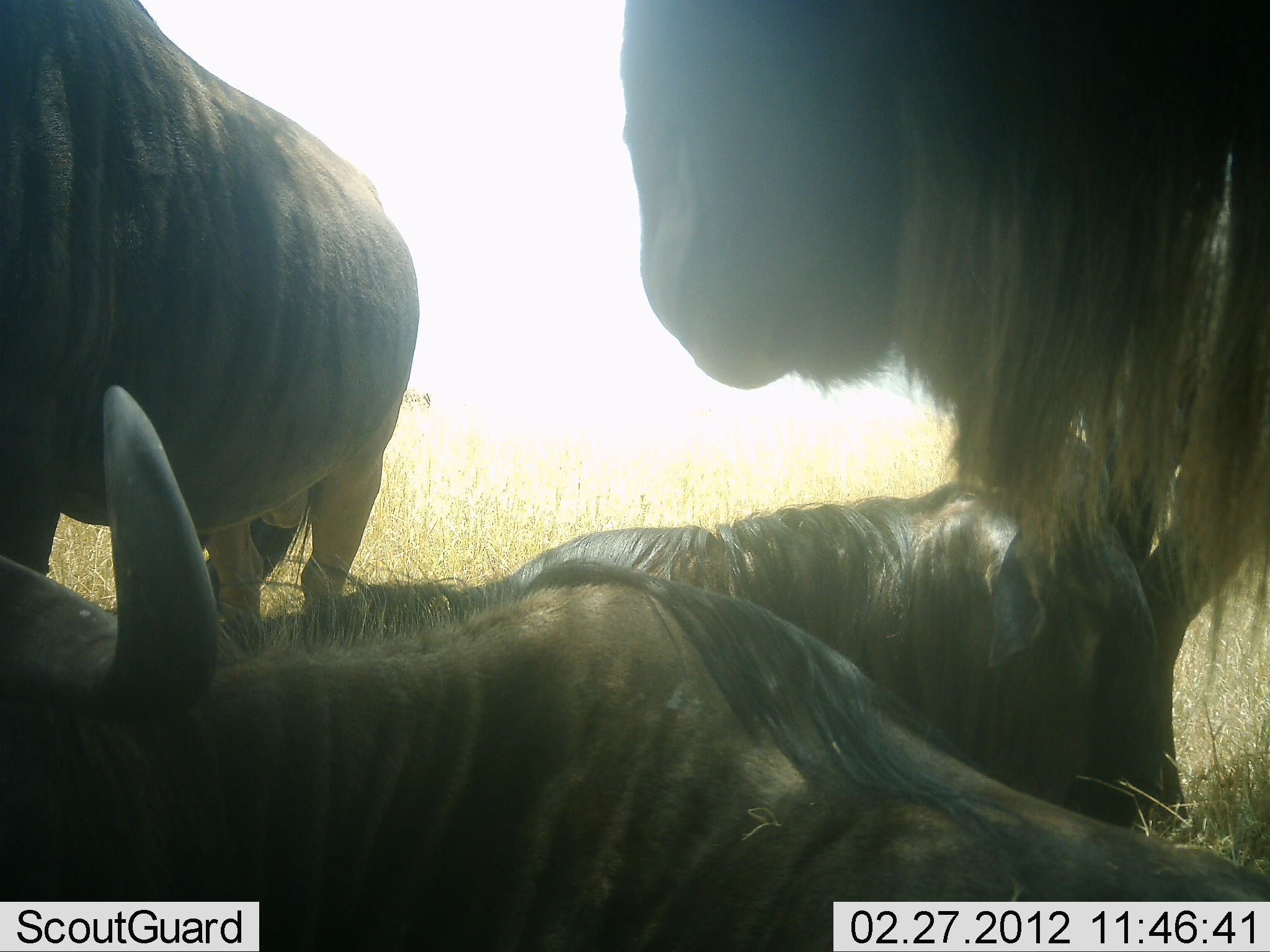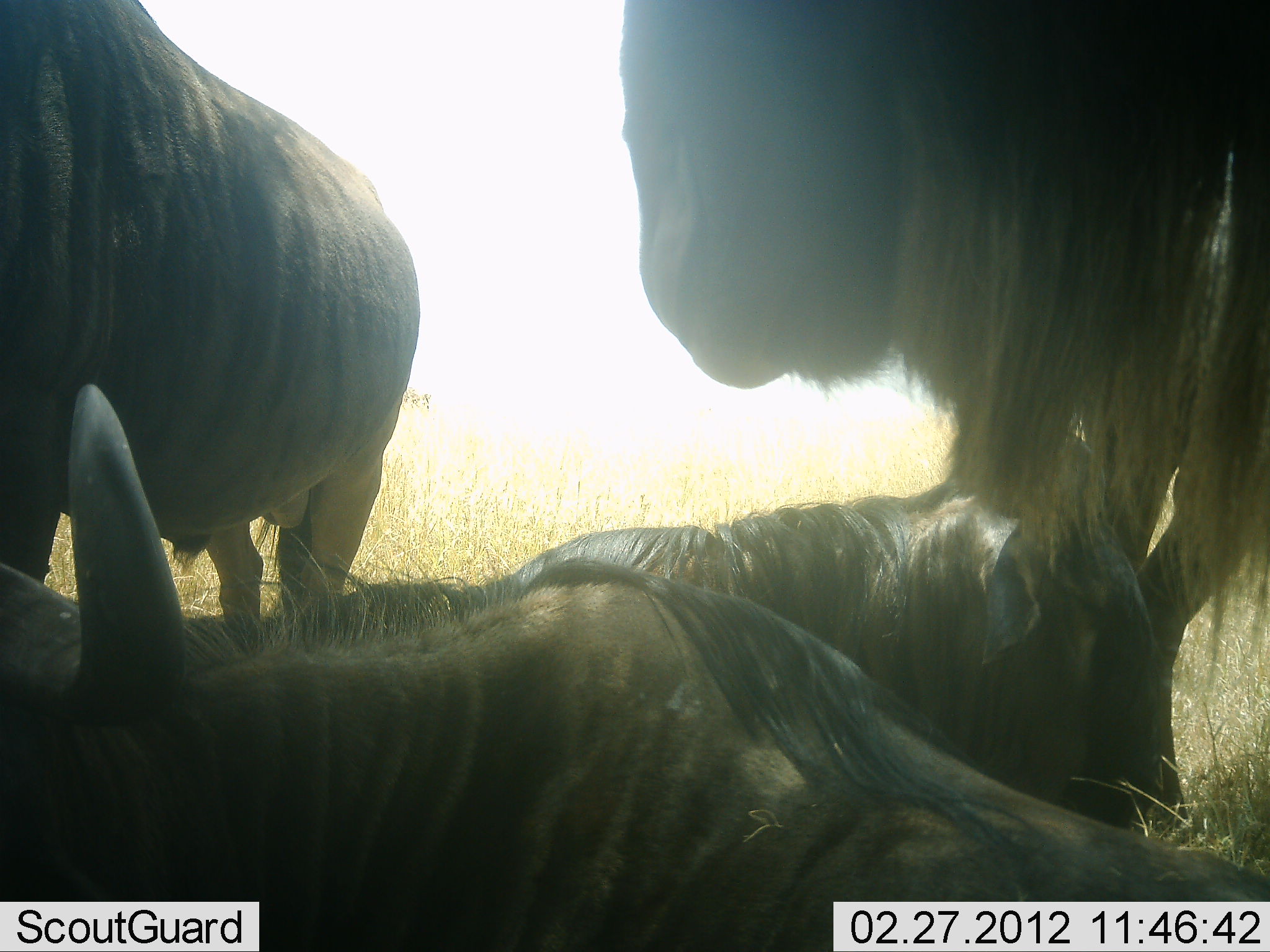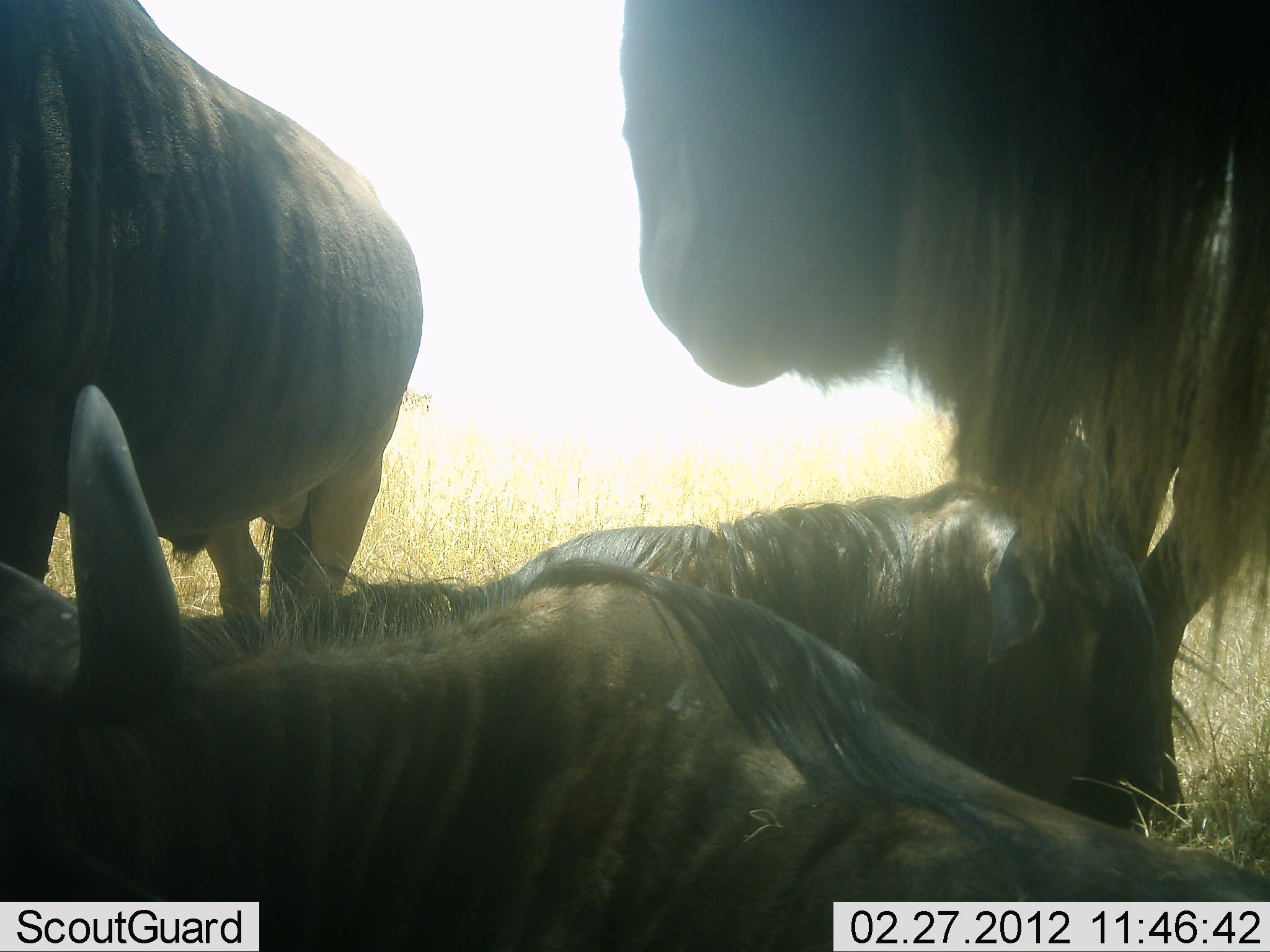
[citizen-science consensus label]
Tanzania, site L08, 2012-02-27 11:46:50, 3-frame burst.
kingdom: Animalia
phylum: Chordata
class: Mammalia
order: Artiodactyla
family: Bovidae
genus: Connochaetes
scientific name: Connochaetes taurinus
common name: blue wildebeest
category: wildebeest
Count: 4.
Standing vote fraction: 68%.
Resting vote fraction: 95%.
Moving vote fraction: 0%.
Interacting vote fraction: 18%.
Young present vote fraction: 0%.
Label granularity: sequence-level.